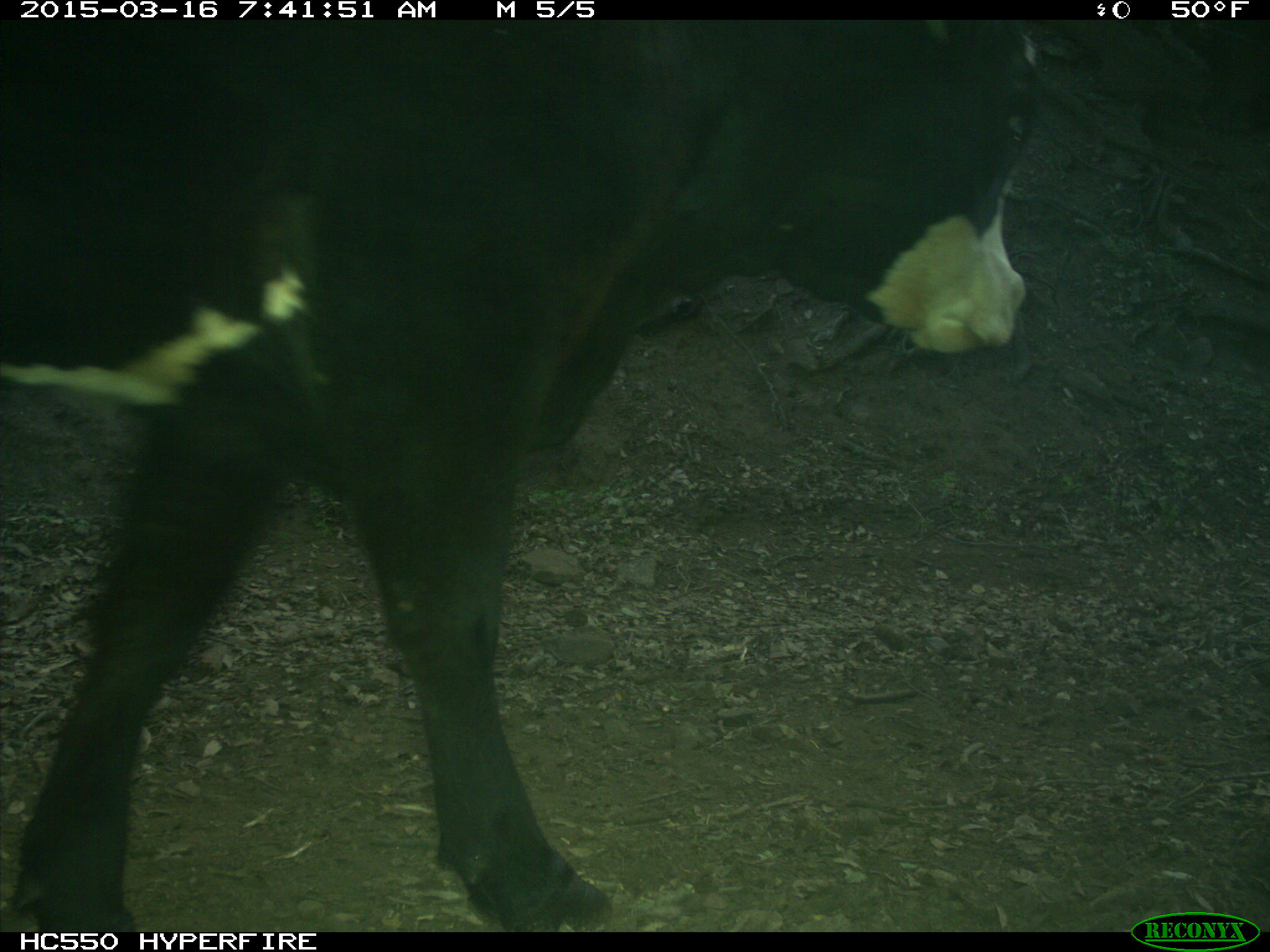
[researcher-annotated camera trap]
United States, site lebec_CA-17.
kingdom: Animalia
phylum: Chordata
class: Mammalia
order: Artiodactyla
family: Bovidae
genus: Bos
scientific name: Bos taurus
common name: domestic cow